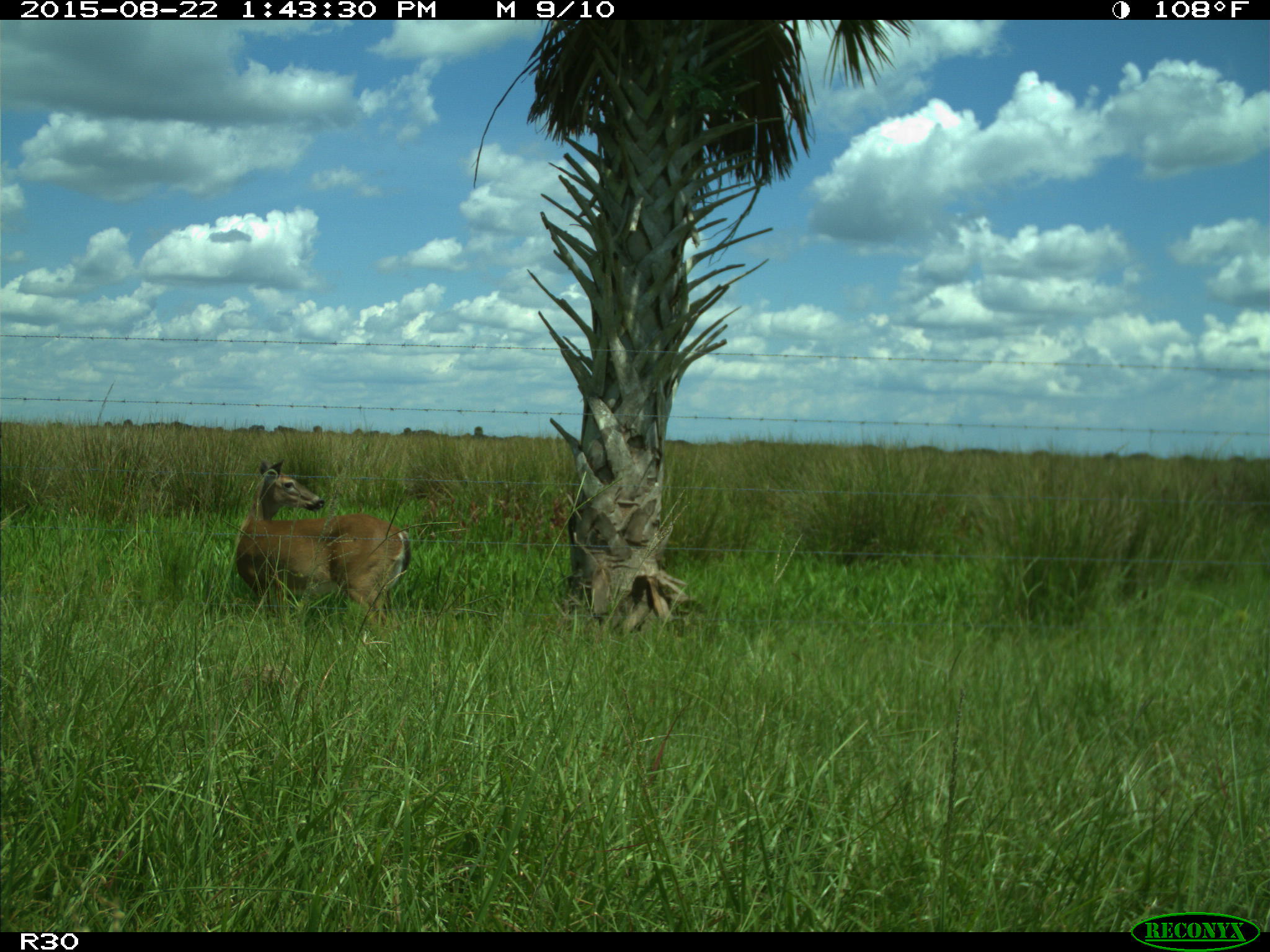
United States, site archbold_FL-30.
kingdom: Animalia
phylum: Chordata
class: Mammalia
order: Artiodactyla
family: Cervidae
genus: Odocoileus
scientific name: Odocoileus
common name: deer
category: unidentified deer